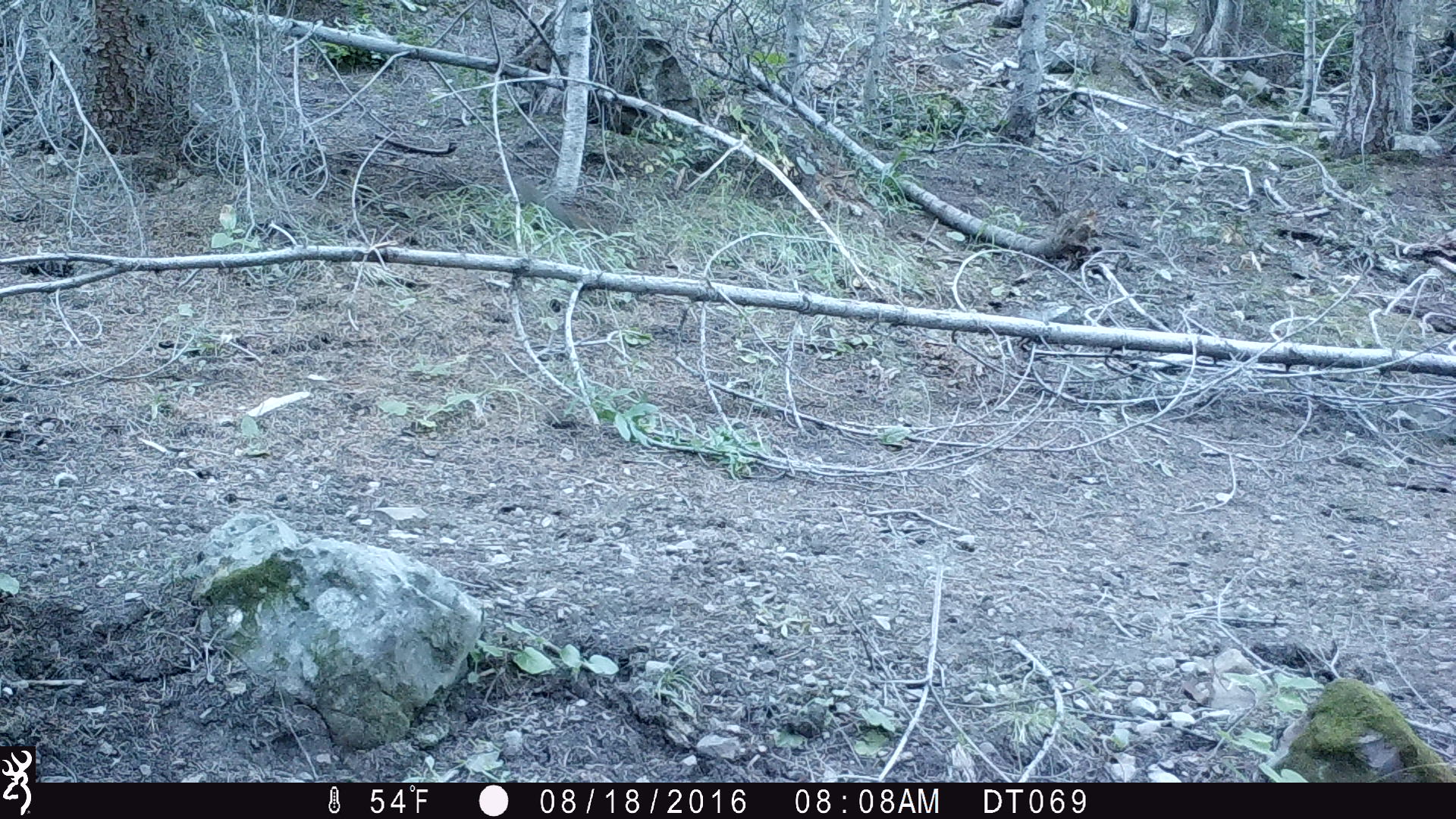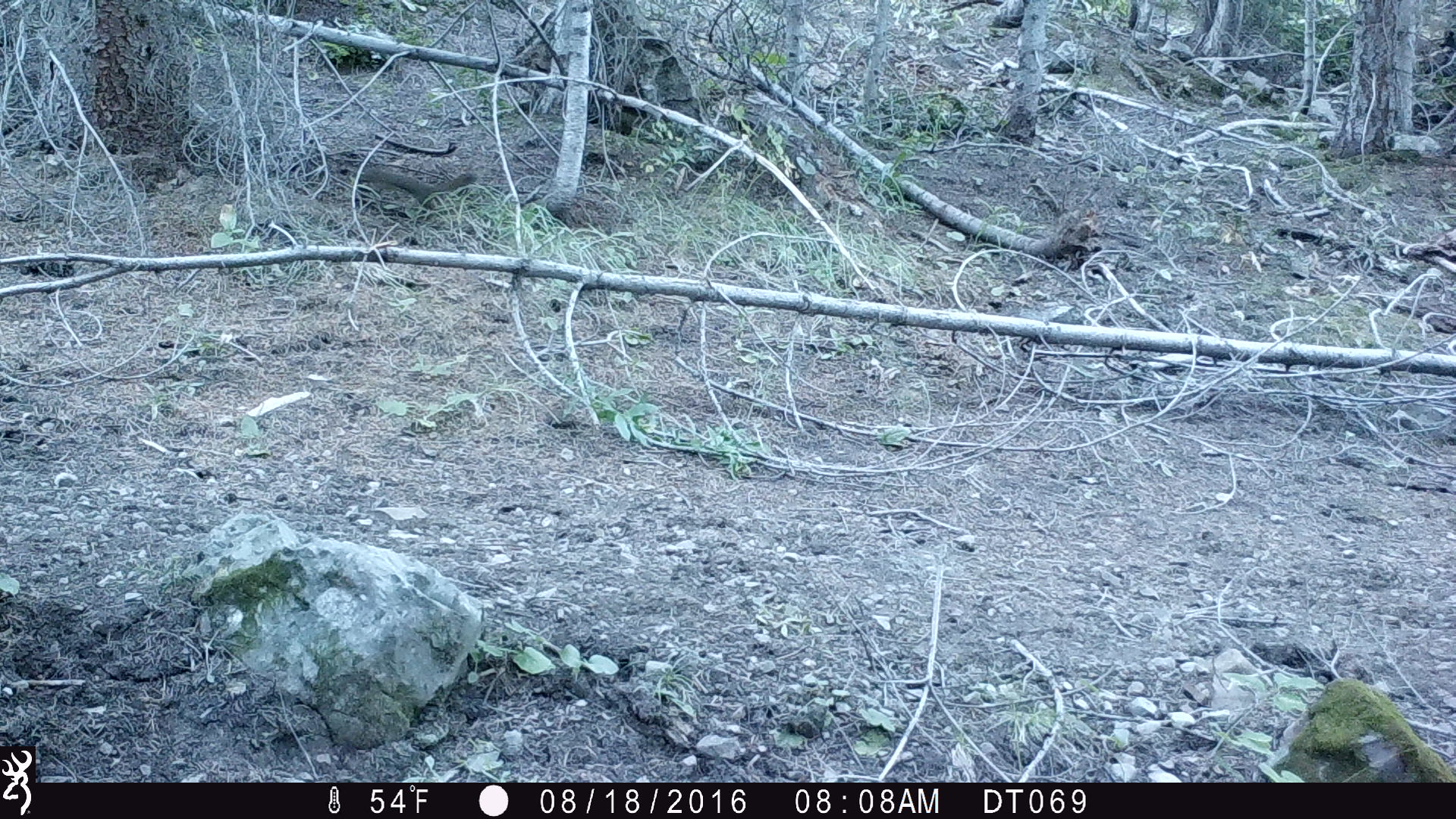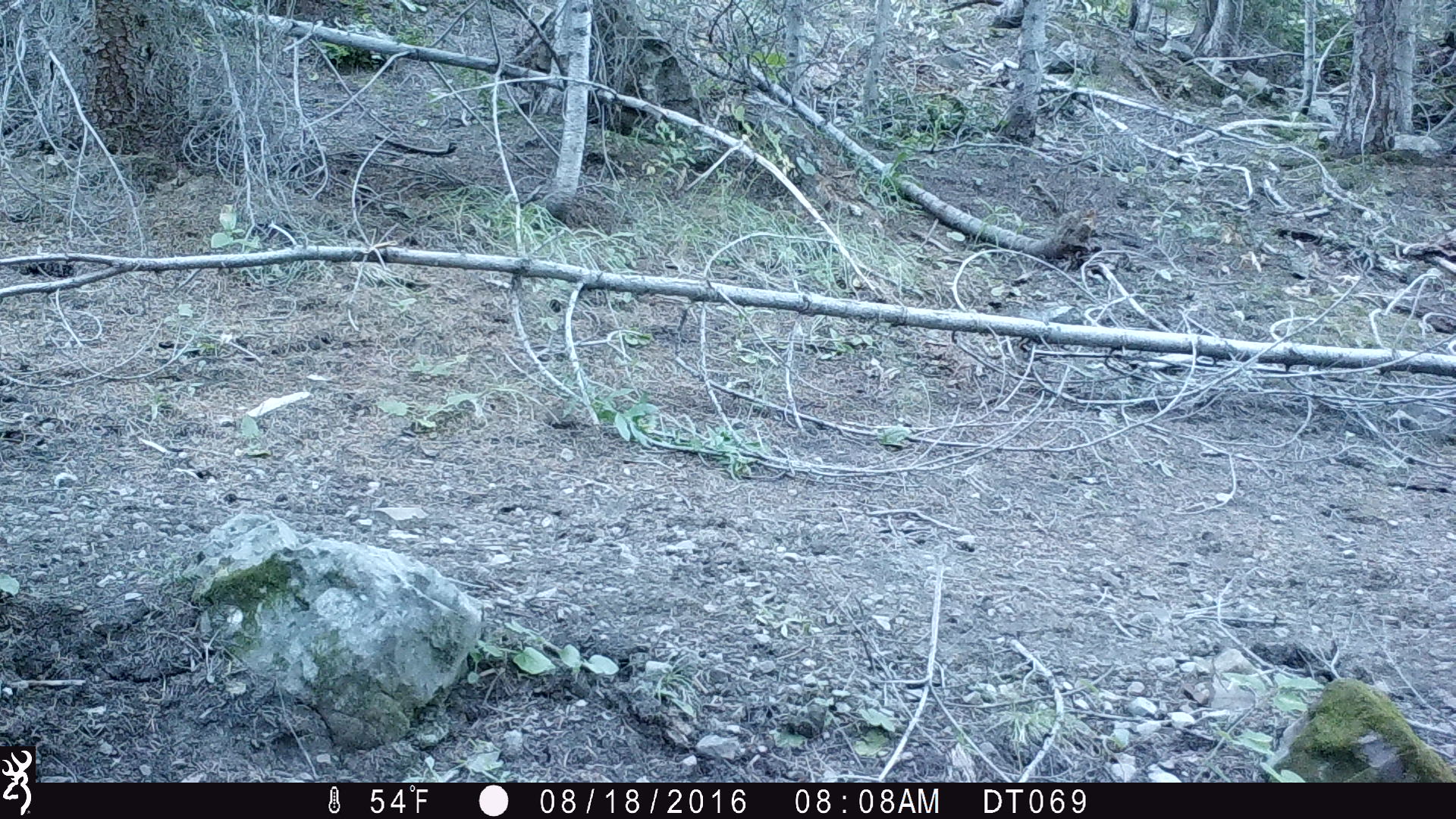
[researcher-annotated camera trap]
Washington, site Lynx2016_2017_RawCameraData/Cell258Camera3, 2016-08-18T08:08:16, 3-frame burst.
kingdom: Animalia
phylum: Chordata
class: Mammalia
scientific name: Mammalia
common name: small mammal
Small mammal (Mammalia). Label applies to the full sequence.